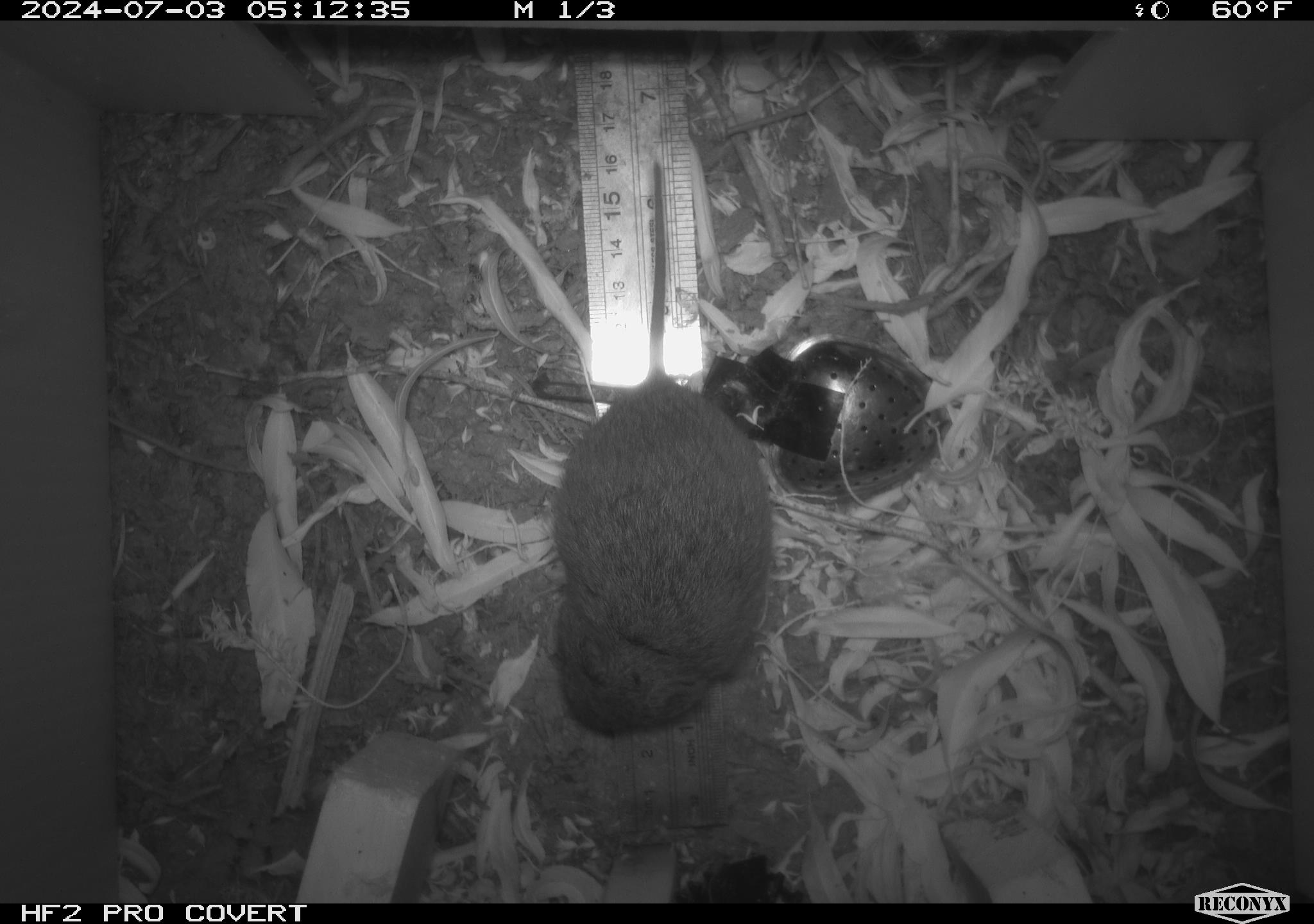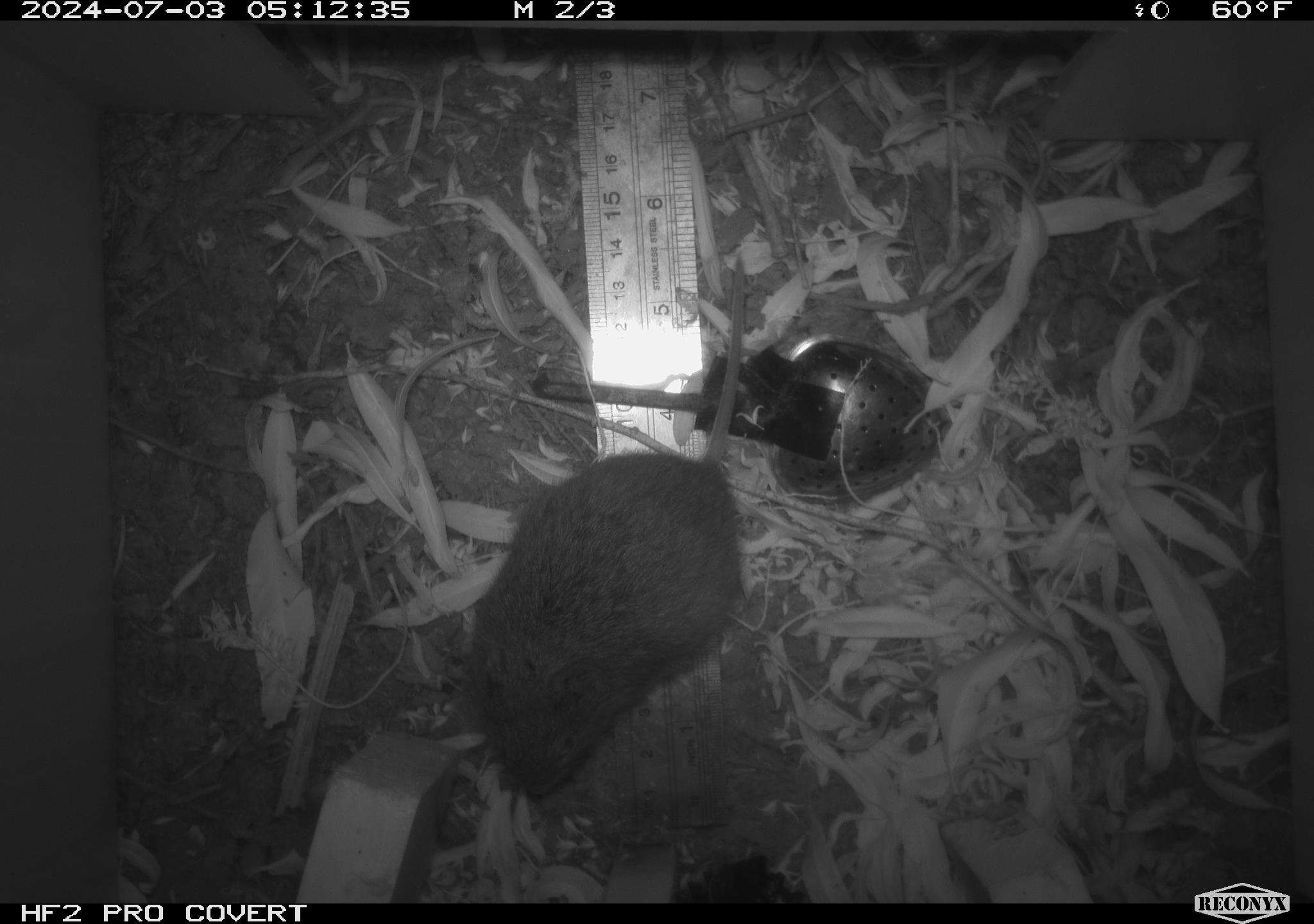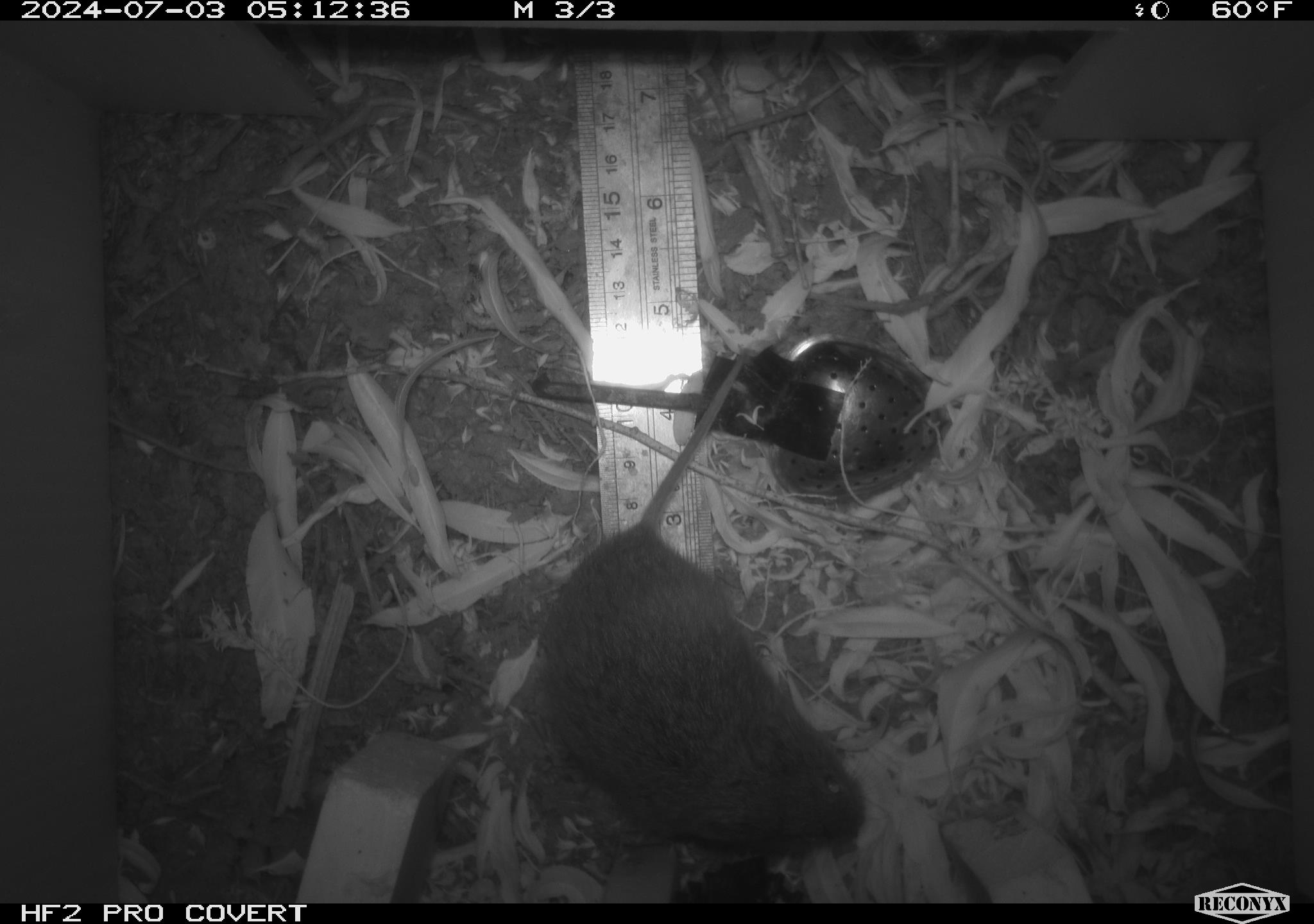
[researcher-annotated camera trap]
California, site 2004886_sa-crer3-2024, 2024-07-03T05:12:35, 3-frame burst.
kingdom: Animalia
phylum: Chordata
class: Mammalia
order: Rodentia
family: Cricetidae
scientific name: Arvicolinae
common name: voles, lemmings, and muskrats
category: arvicolinae subfamily